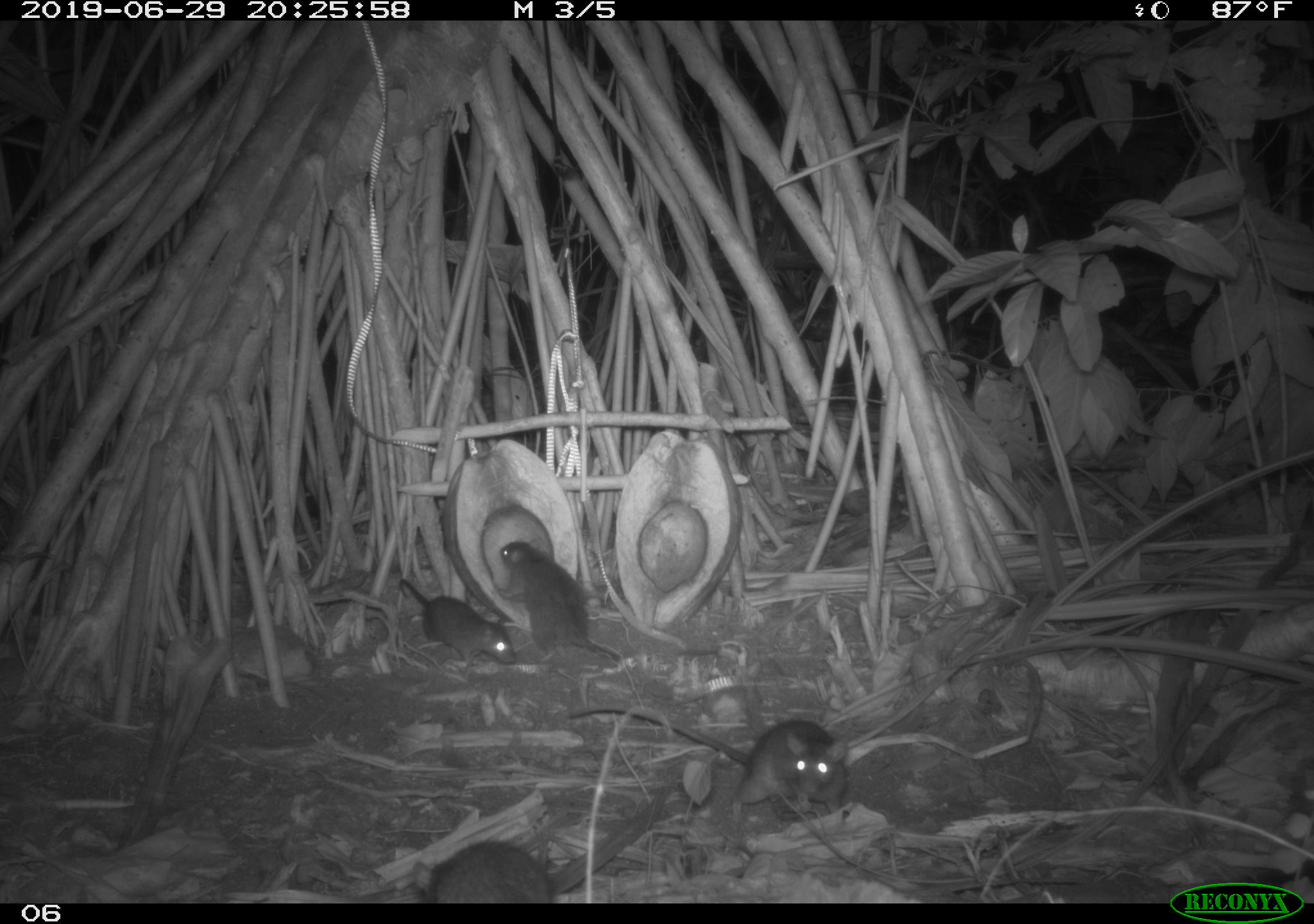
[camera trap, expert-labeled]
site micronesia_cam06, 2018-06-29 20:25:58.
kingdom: Animalia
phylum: Chordata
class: Mammalia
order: Rodentia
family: Muridae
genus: Rattus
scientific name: Rattus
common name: rat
Rat (Rattus).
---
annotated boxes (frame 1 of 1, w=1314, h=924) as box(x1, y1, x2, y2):
rat: box(561, 696, 855, 823); box(494, 535, 641, 671); box(393, 570, 521, 677); box(404, 839, 564, 901)